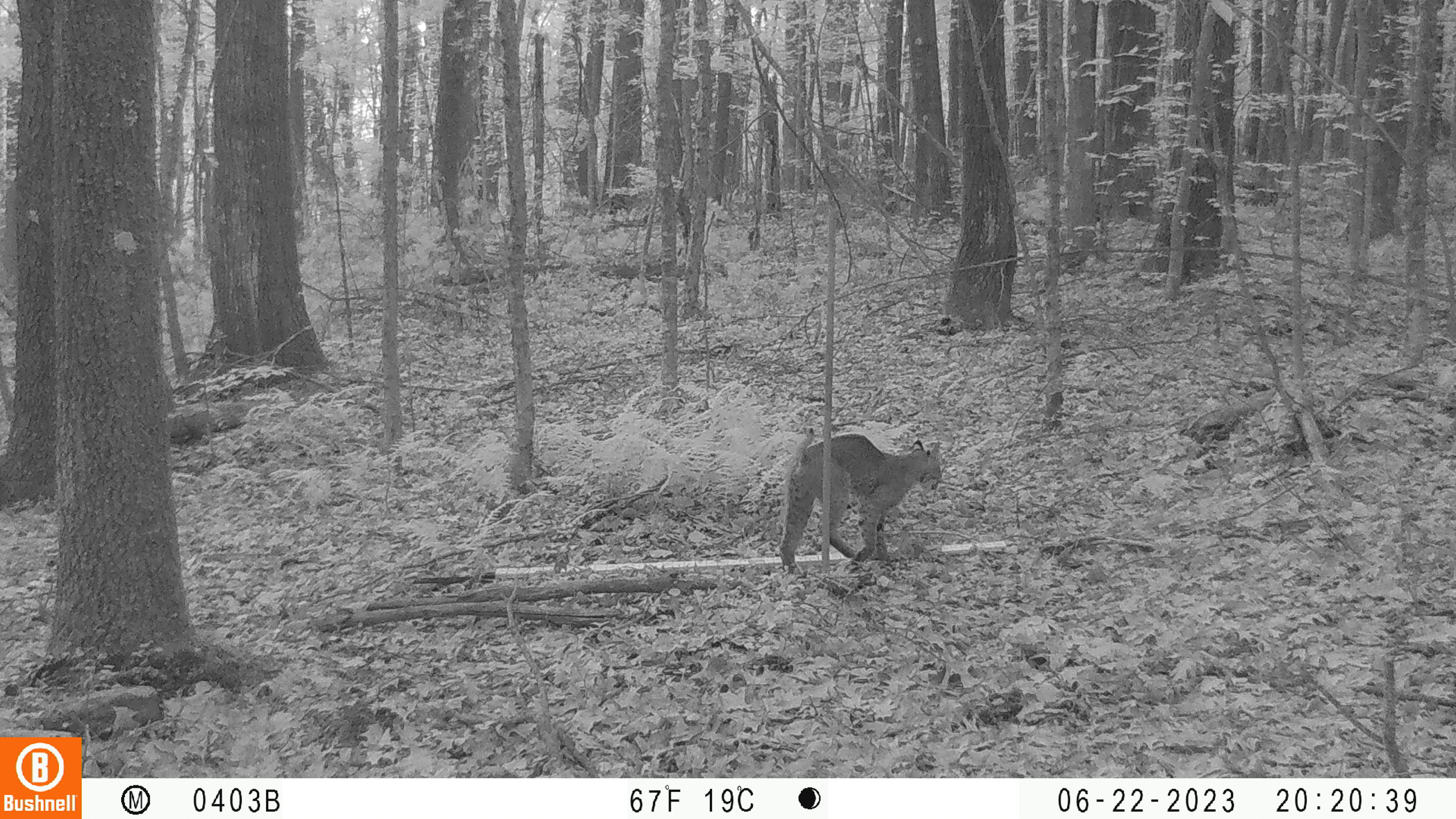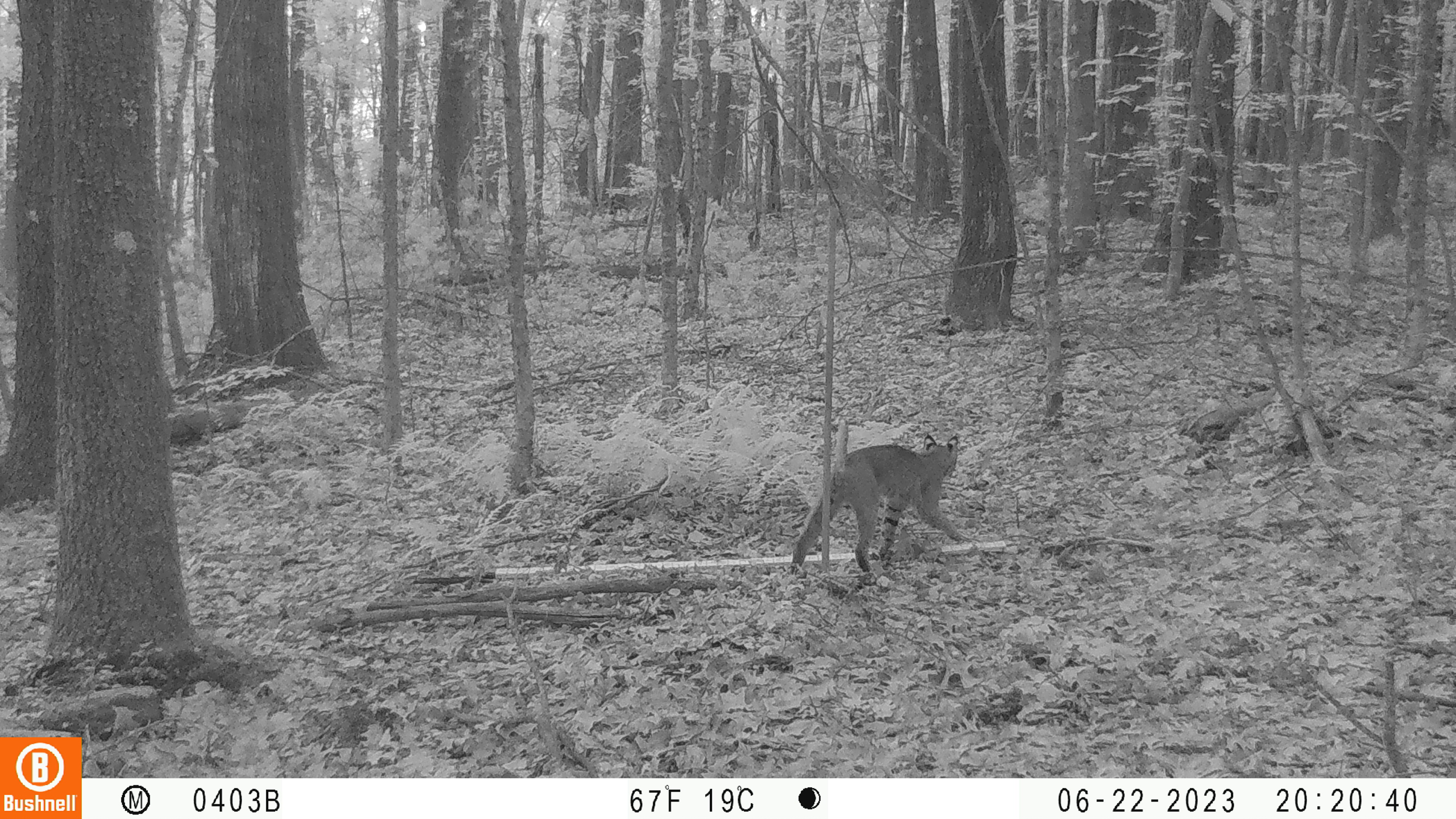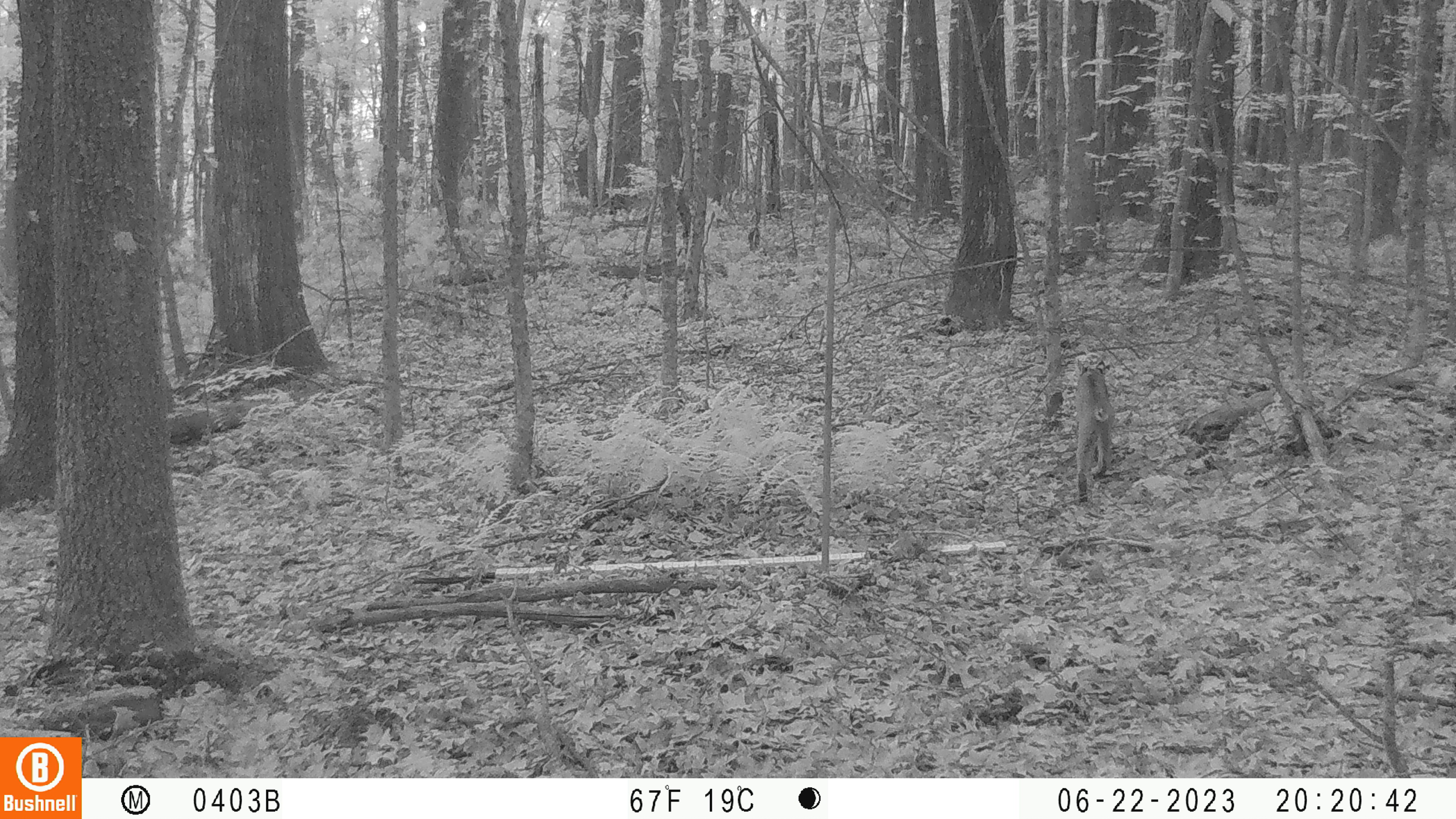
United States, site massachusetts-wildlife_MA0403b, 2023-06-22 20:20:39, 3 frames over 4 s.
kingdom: Animalia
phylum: Chordata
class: Mammalia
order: Carnivora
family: Felidae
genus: Lynx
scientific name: Lynx rufus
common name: bobcat